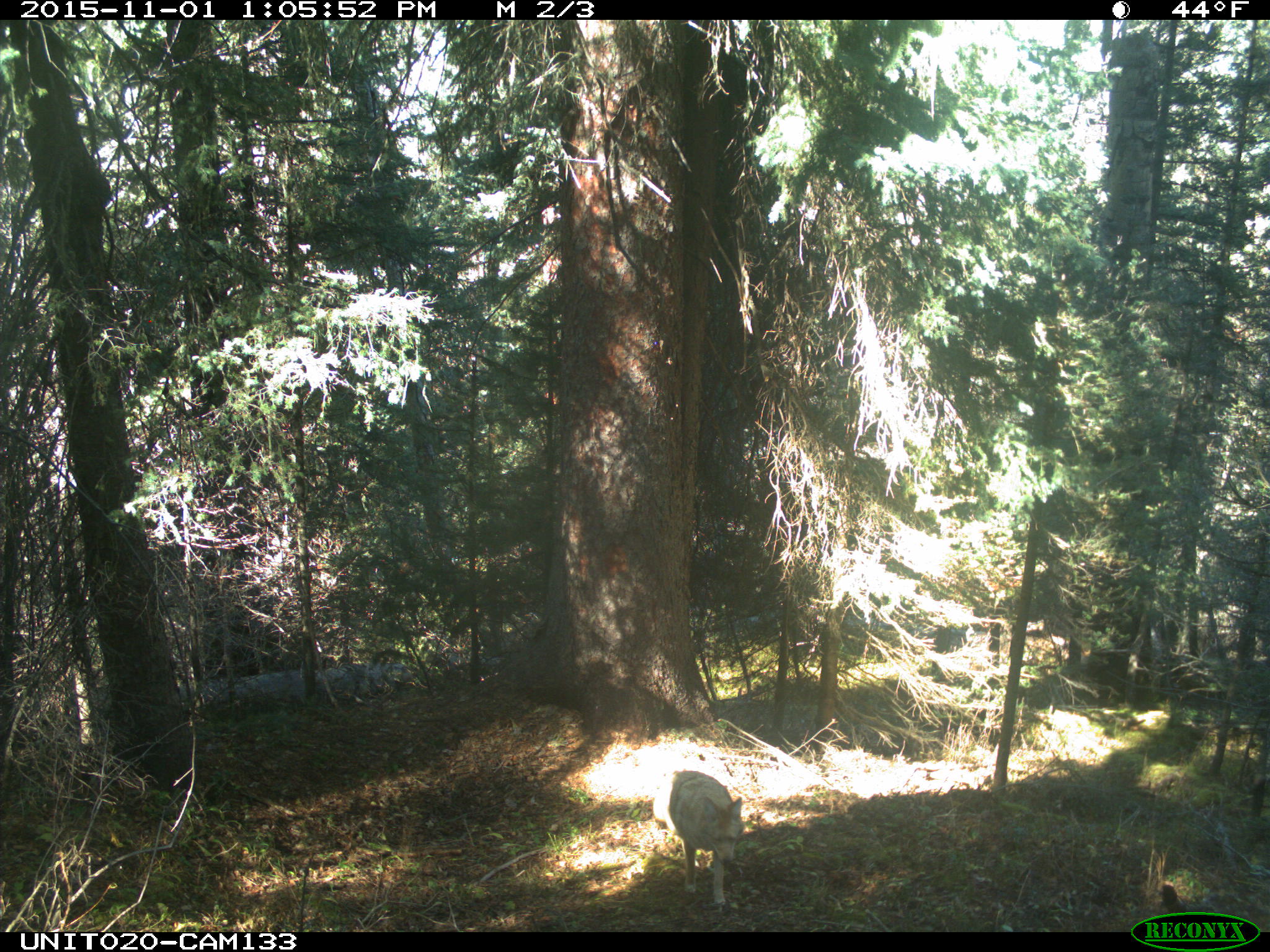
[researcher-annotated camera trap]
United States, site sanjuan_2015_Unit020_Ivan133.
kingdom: Animalia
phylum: Chordata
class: Mammalia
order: Carnivora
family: Canidae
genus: Canis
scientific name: Canis latrans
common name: coyote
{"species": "Canis latrans (coyote)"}